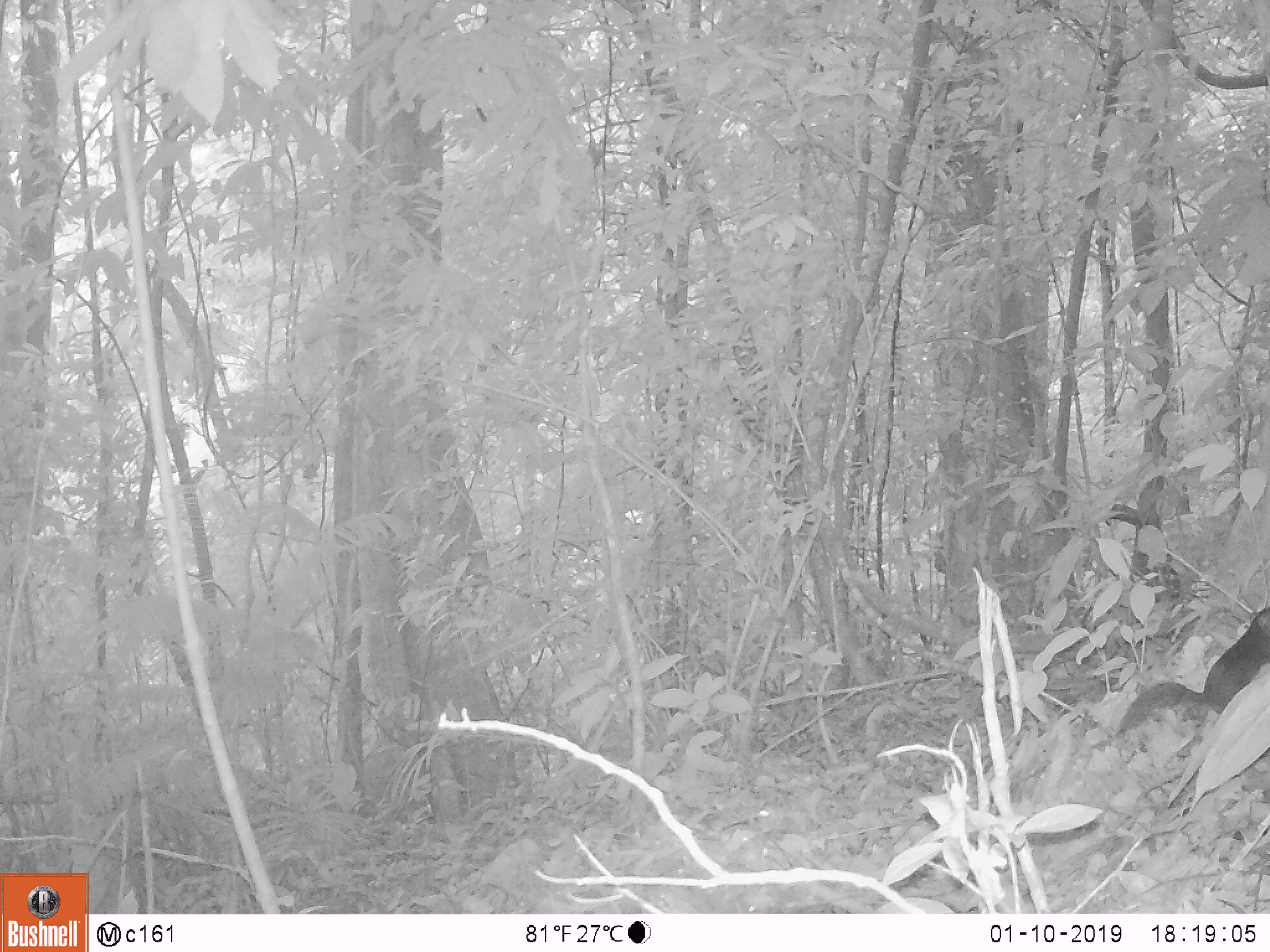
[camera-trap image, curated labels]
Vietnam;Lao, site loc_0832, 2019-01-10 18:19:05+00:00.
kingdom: Animalia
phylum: Chordata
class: Mammalia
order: Rodentia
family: Sciuridae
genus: Sciurus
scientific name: Sciurus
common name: squirrel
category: unidentified squirrel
Unidentified squirrel (squirrel) (Sciurus). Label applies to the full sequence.